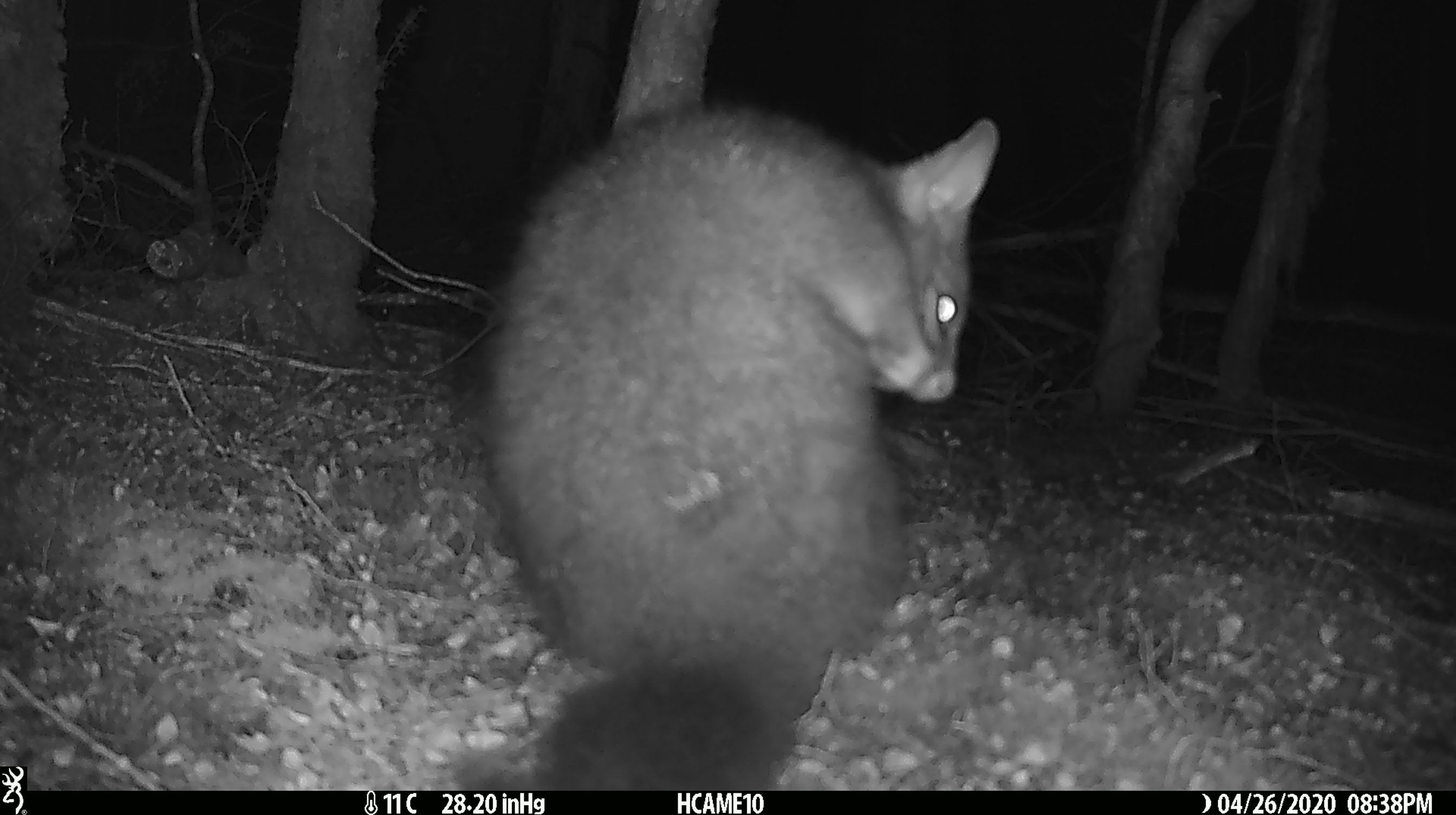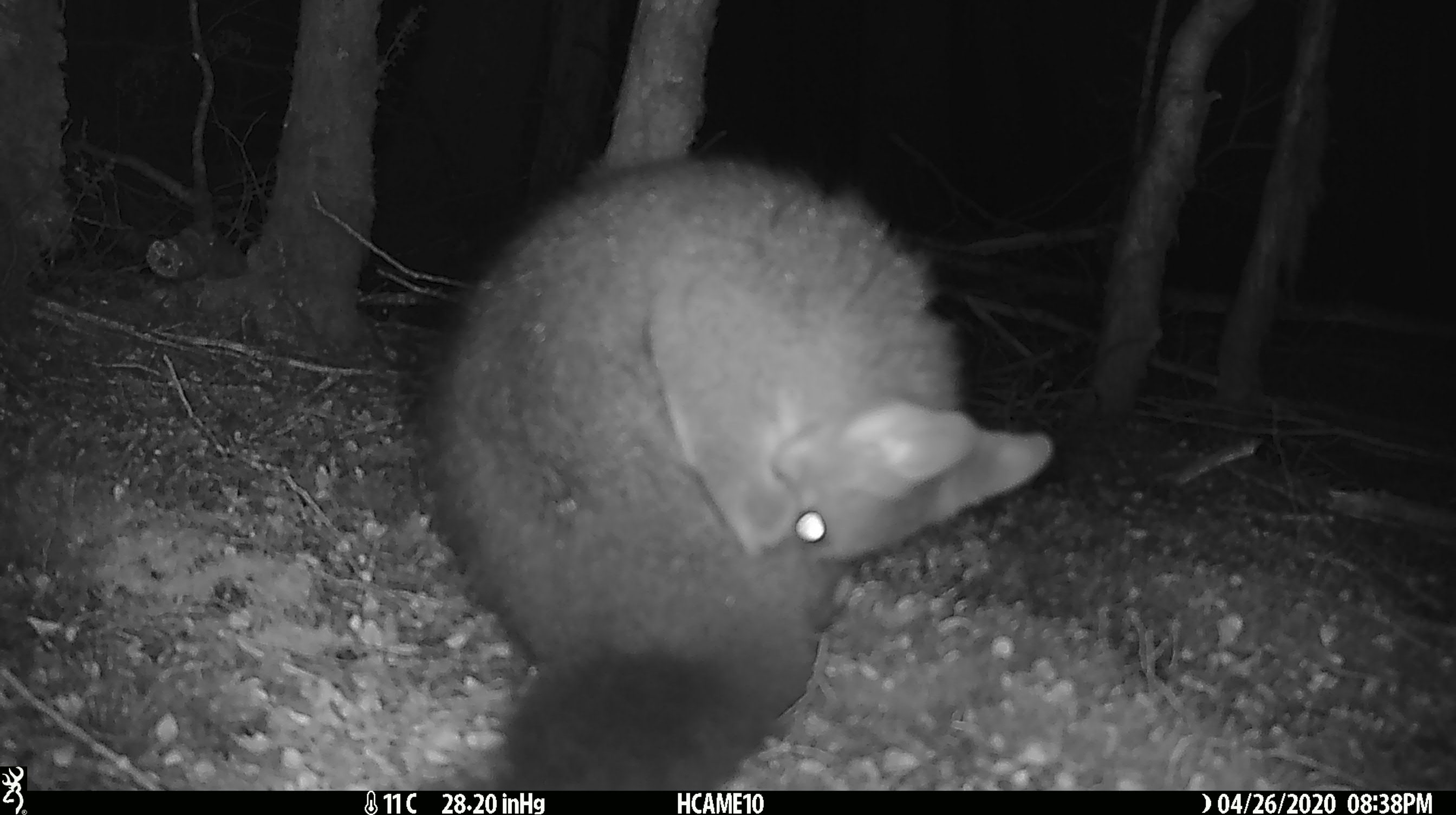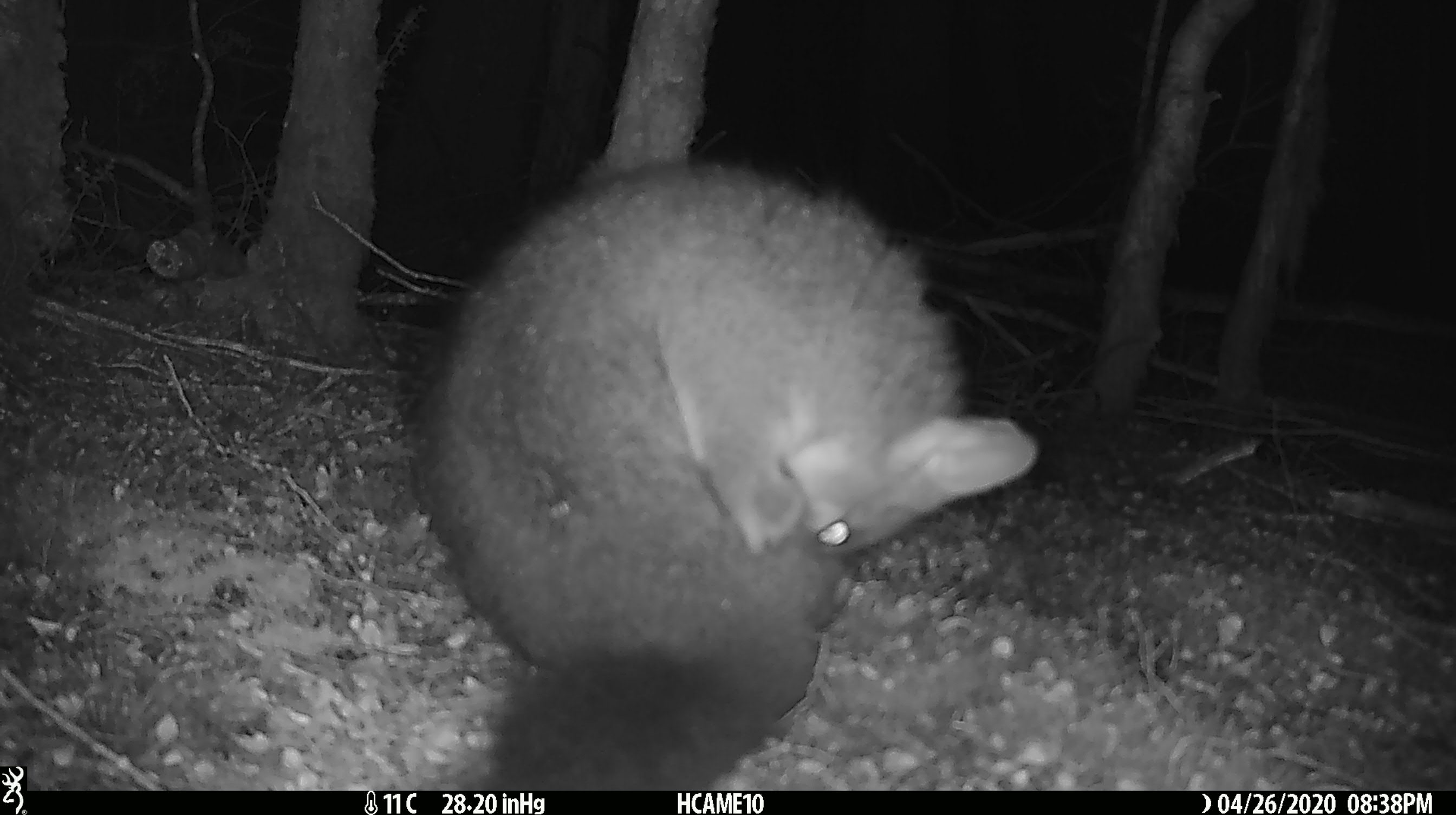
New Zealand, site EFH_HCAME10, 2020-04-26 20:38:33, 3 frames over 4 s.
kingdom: Animalia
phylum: Chordata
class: Mammalia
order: Diprotodontia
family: Phalangeridae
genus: Trichosurus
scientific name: Trichosurus vulpecula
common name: common brushtail possum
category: possum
Possum (common brushtail possum) (Trichosurus vulpecula).